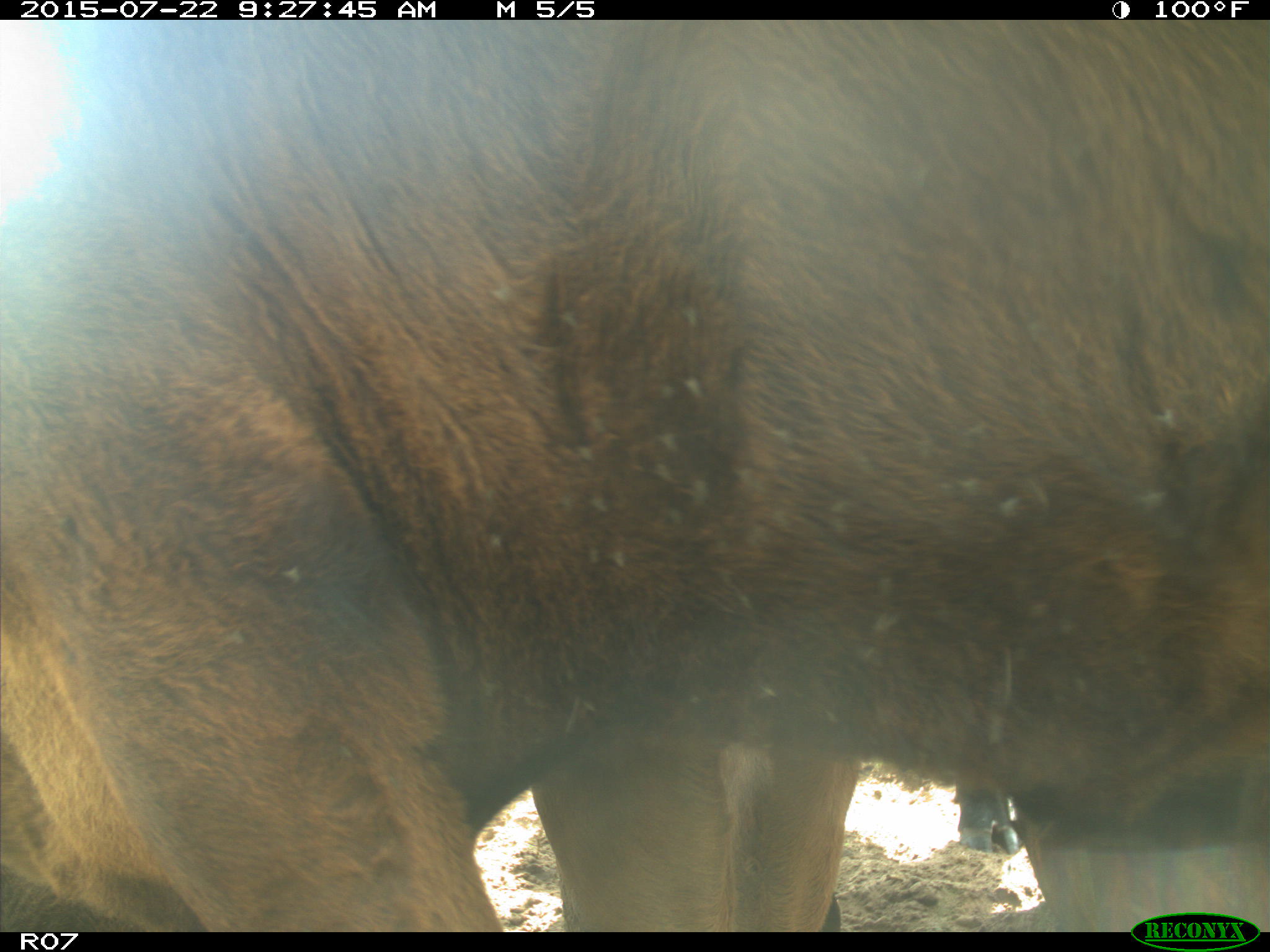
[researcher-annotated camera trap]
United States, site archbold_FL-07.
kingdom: Animalia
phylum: Chordata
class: Mammalia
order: Carnivora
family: Procyonidae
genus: Procyon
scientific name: Procyon lotor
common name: common raccoon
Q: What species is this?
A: Procyon lotor (common raccoon).